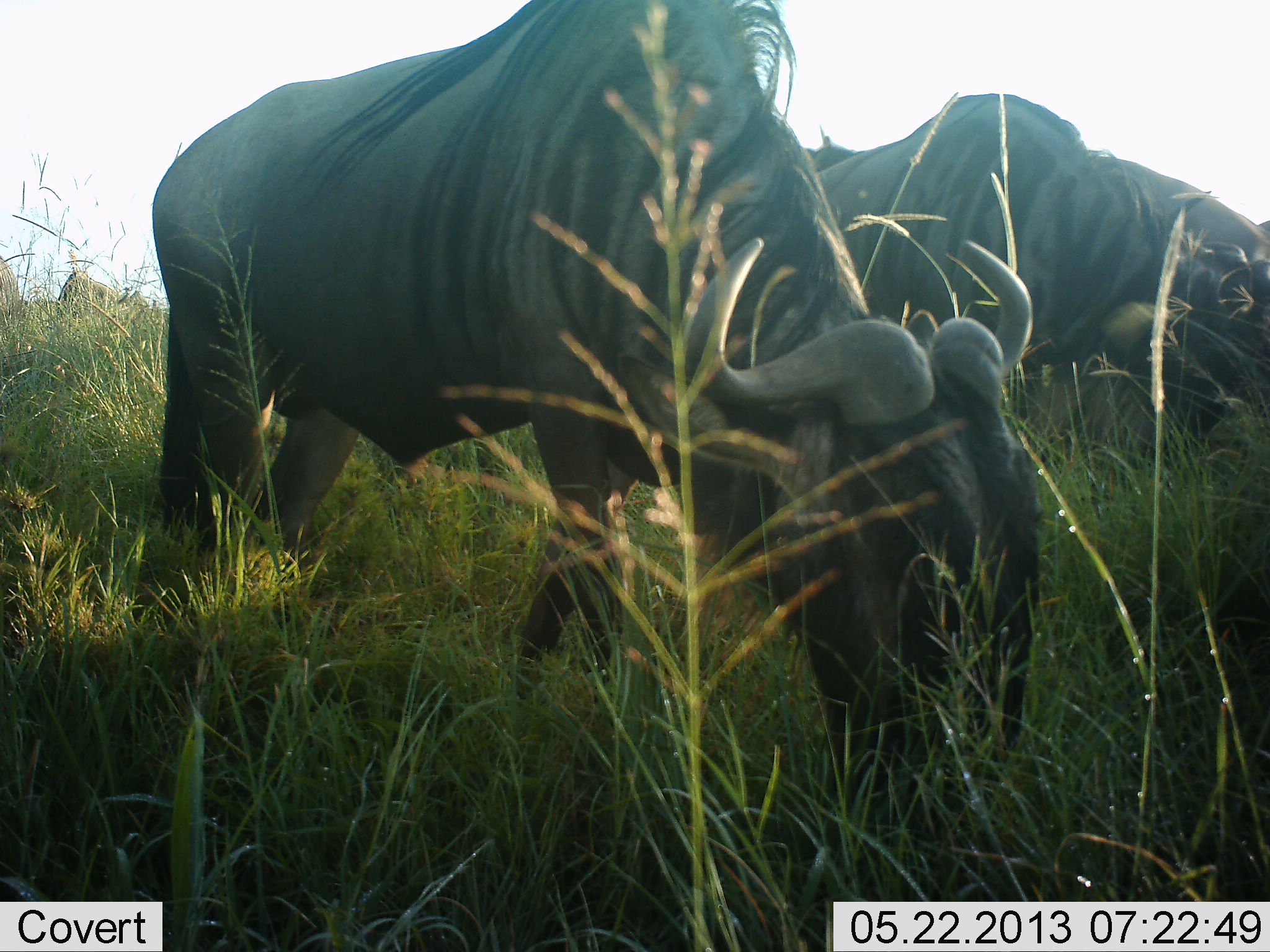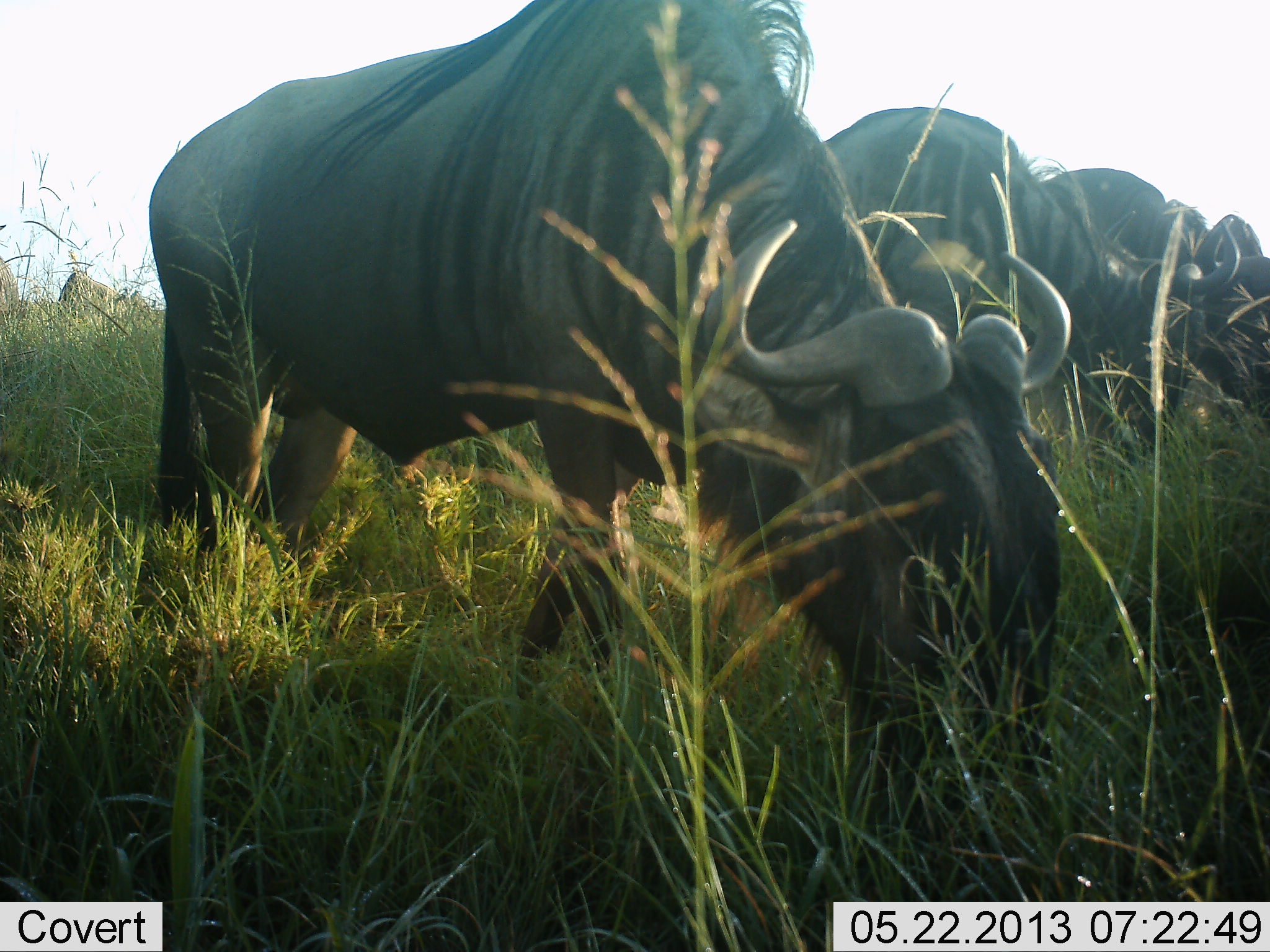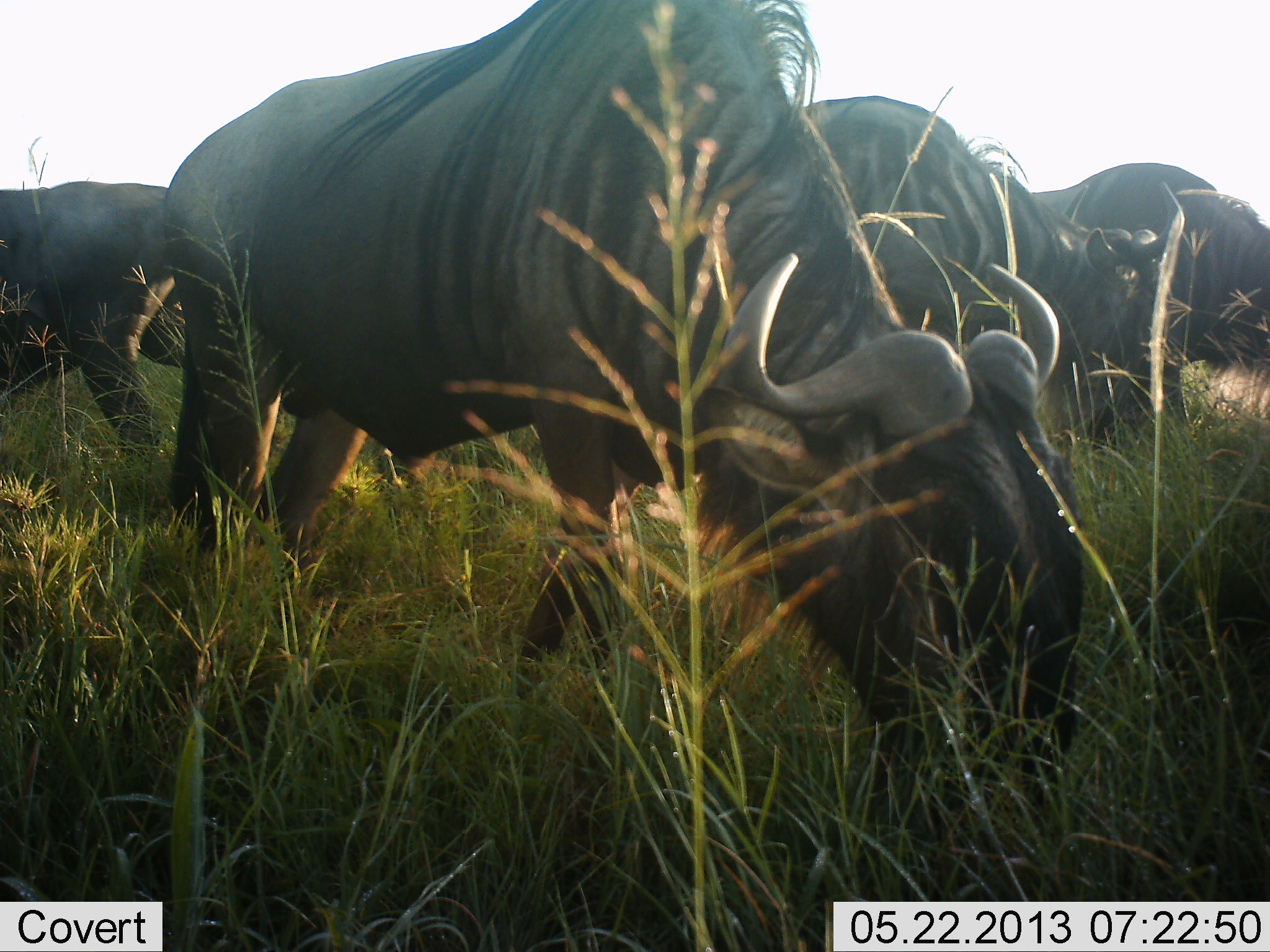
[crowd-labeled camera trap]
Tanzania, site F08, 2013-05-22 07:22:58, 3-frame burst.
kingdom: Animalia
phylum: Chordata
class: Mammalia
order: Artiodactyla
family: Bovidae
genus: Connochaetes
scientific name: Connochaetes taurinus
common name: blue wildebeest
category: wildebeest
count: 5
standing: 27%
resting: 0%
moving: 47%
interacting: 3%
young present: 0%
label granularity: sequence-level